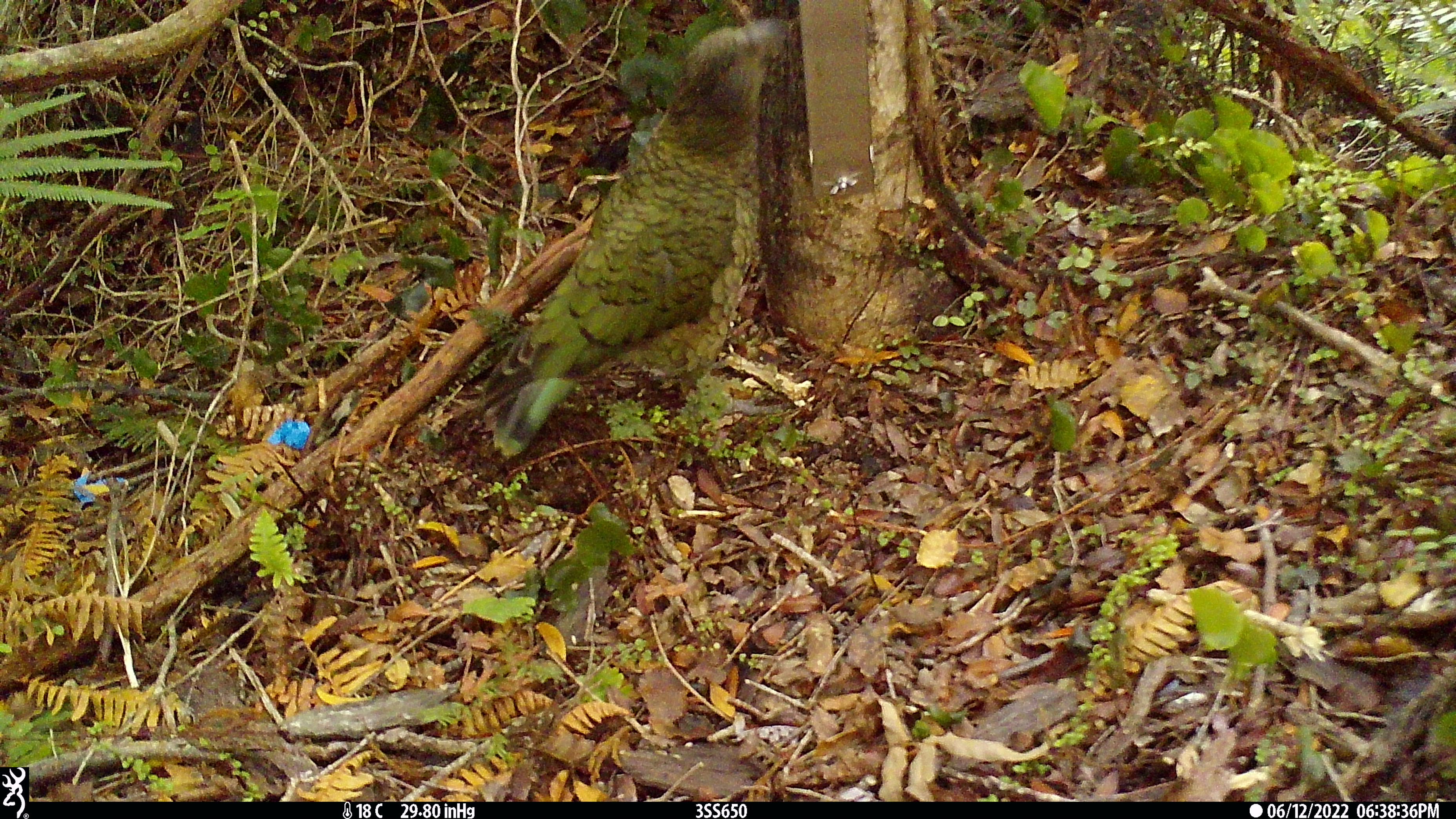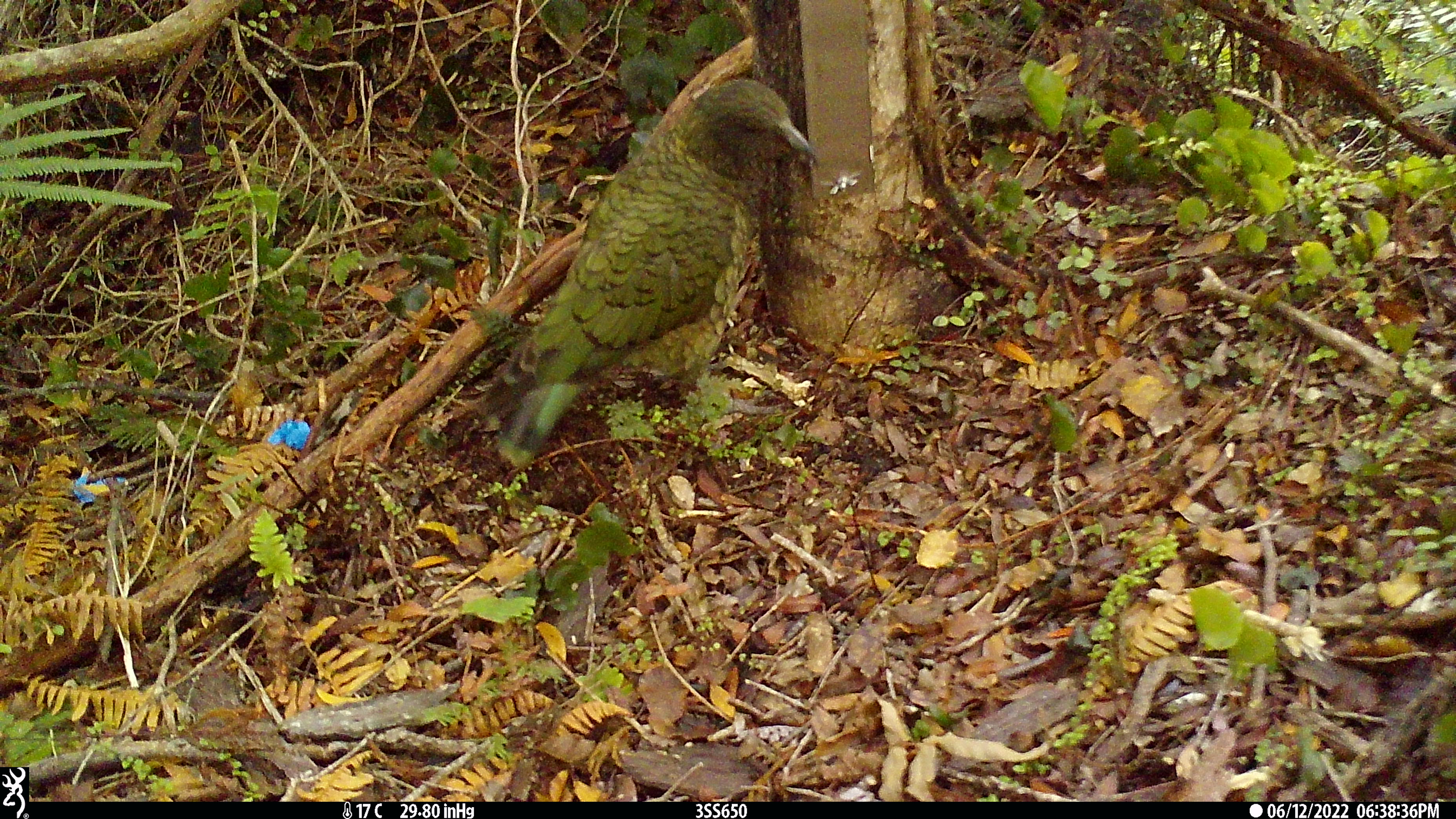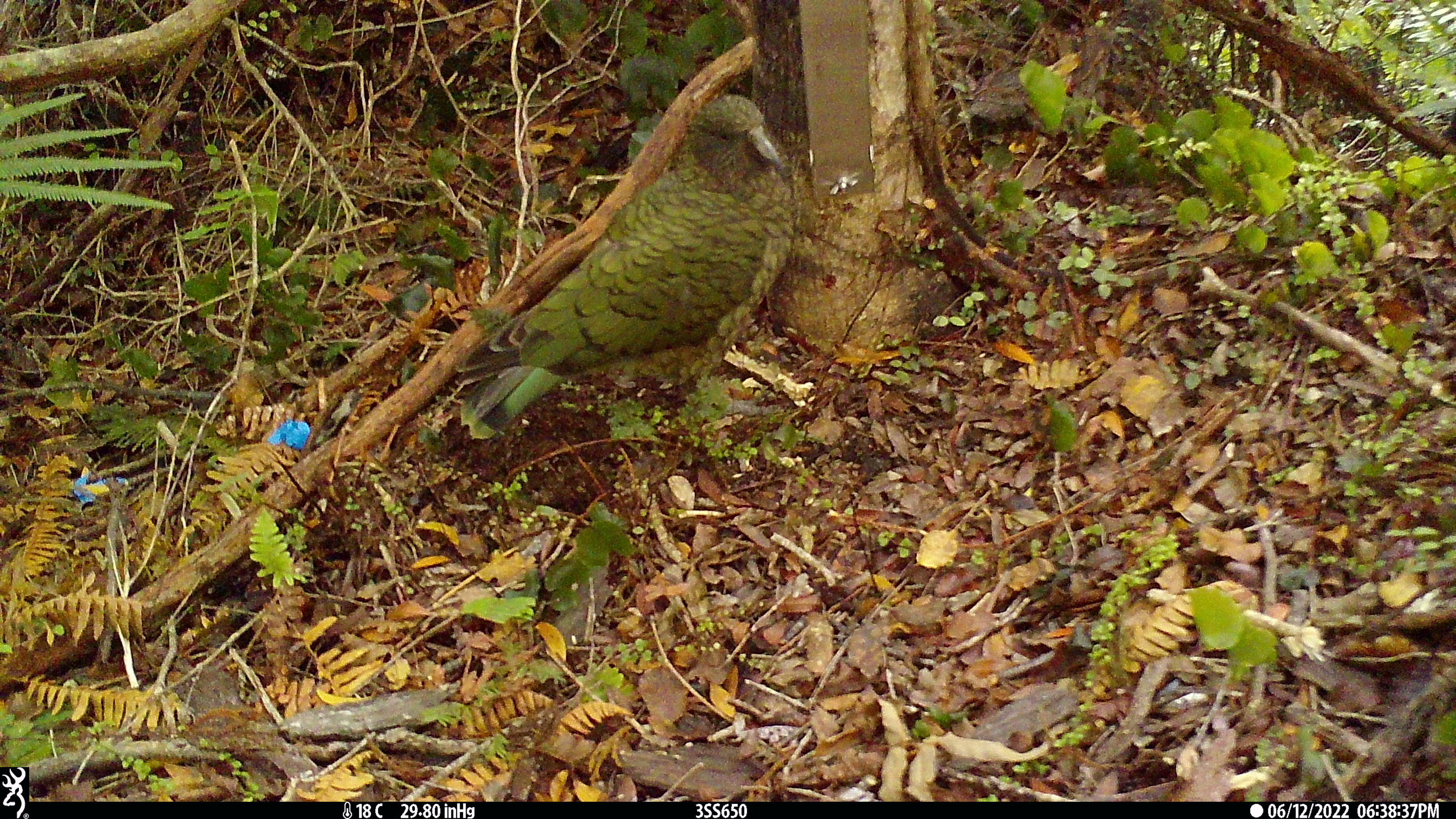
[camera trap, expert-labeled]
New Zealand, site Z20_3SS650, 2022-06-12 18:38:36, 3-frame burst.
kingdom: Animalia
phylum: Chordata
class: Aves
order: Psittaciformes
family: Strigopidae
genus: Nestor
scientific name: Nestor notabilis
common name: kea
Kea (Nestor notabilis).